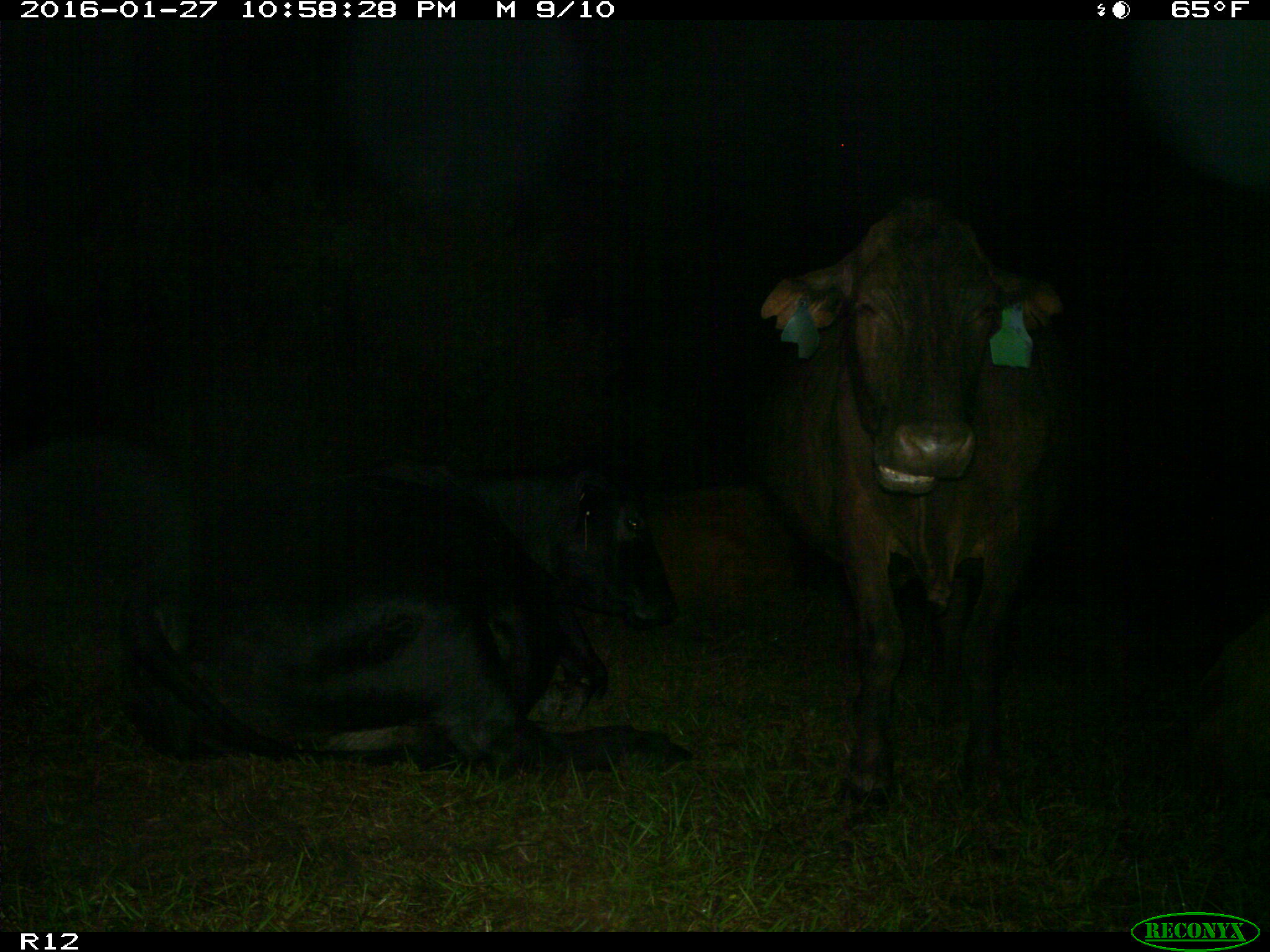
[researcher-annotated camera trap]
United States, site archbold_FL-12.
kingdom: Animalia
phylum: Chordata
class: Mammalia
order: Artiodactyla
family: Bovidae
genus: Bos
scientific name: Bos taurus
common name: domestic cow